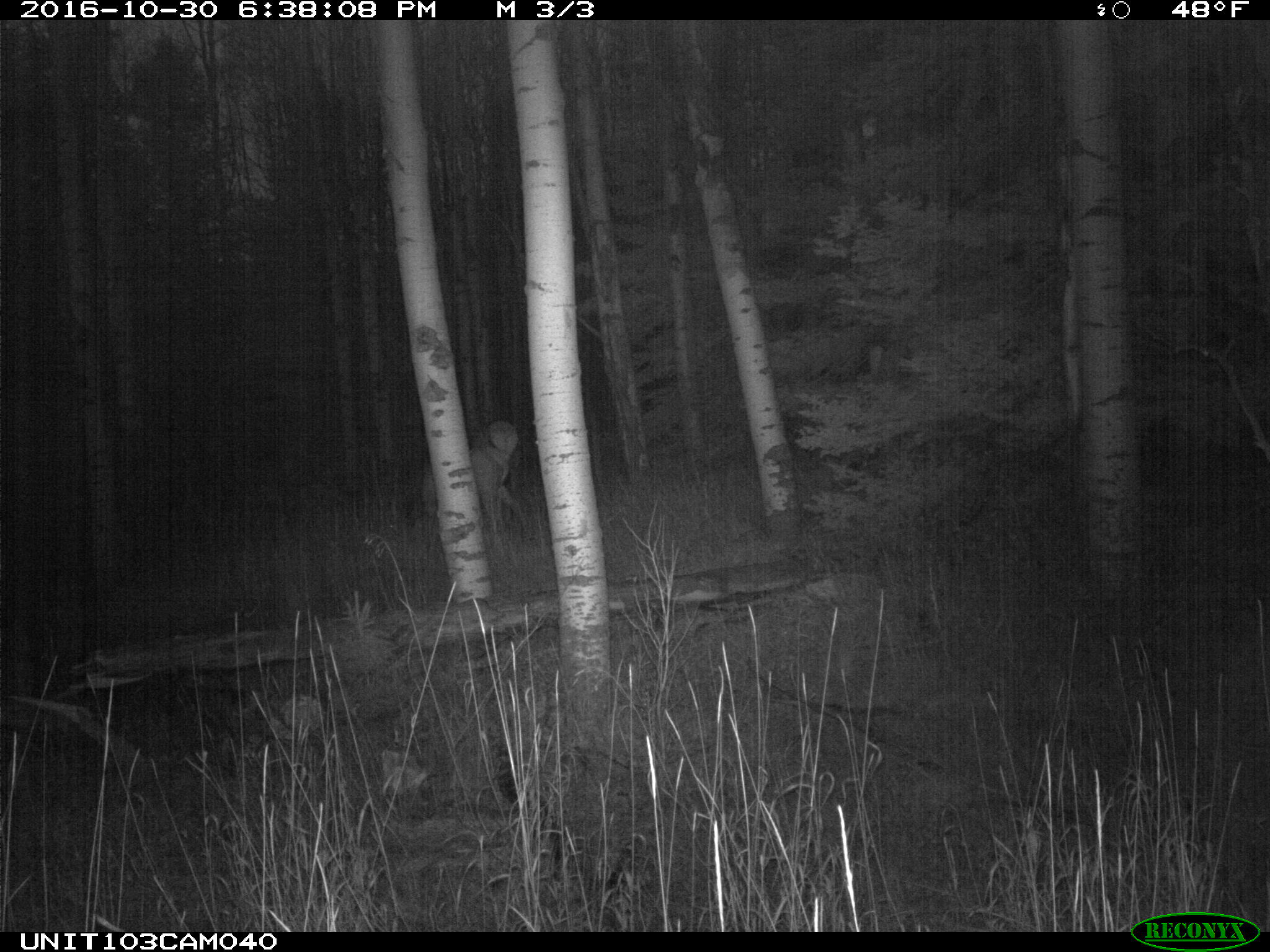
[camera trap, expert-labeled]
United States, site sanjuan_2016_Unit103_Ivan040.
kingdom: Animalia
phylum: Chordata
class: Mammalia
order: Artiodactyla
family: Cervidae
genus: Cervus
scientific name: Cervus elaphus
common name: red deer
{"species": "Cervus elaphus (red deer)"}